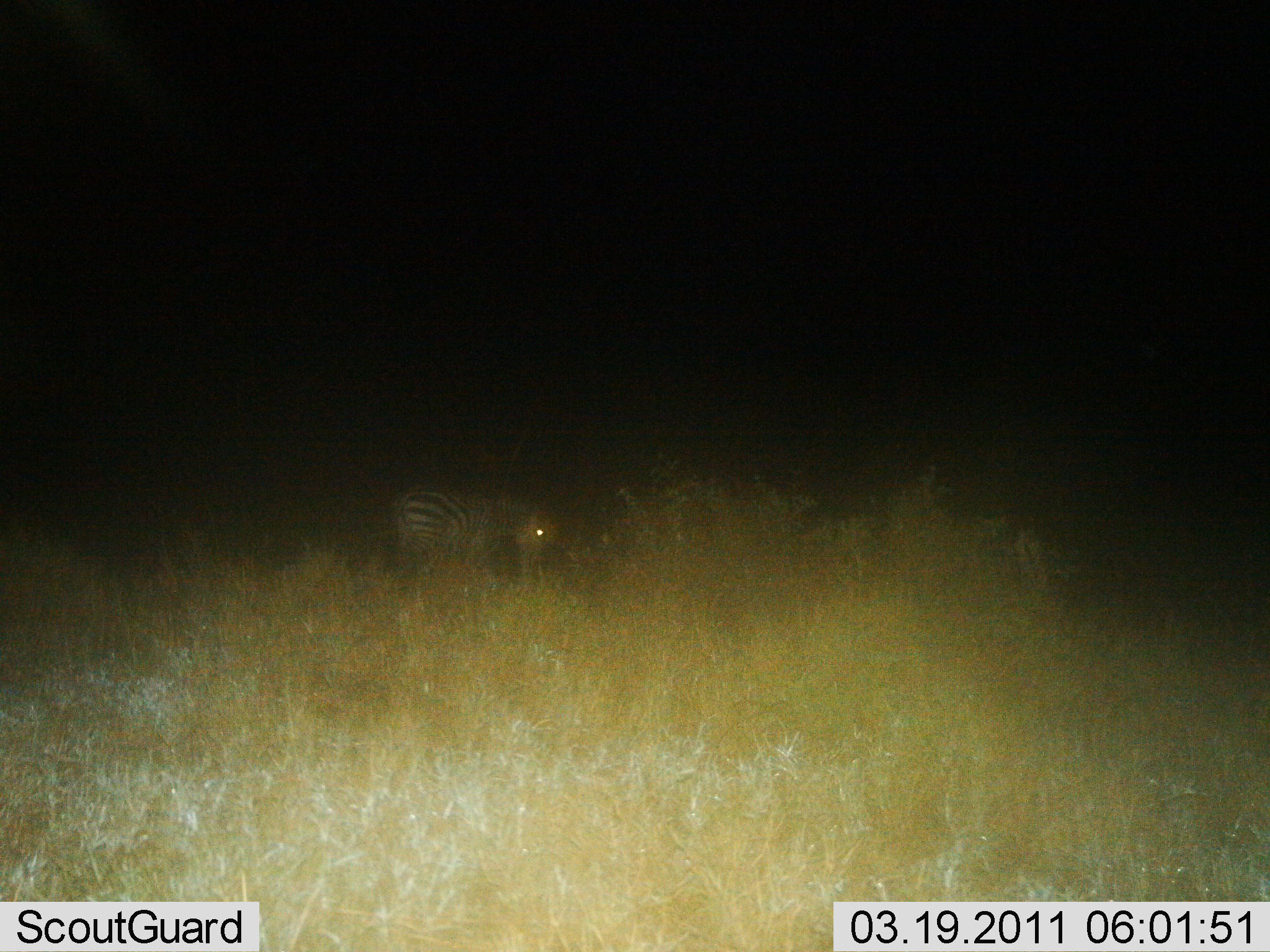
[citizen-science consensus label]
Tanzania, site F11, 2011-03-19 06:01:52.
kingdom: Animalia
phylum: Chordata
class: Mammalia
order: Perissodactyla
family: Equidae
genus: Equus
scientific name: Equus quagga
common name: plains zebra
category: zebra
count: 1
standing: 79%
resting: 0%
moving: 0%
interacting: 0%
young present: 0%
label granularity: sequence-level